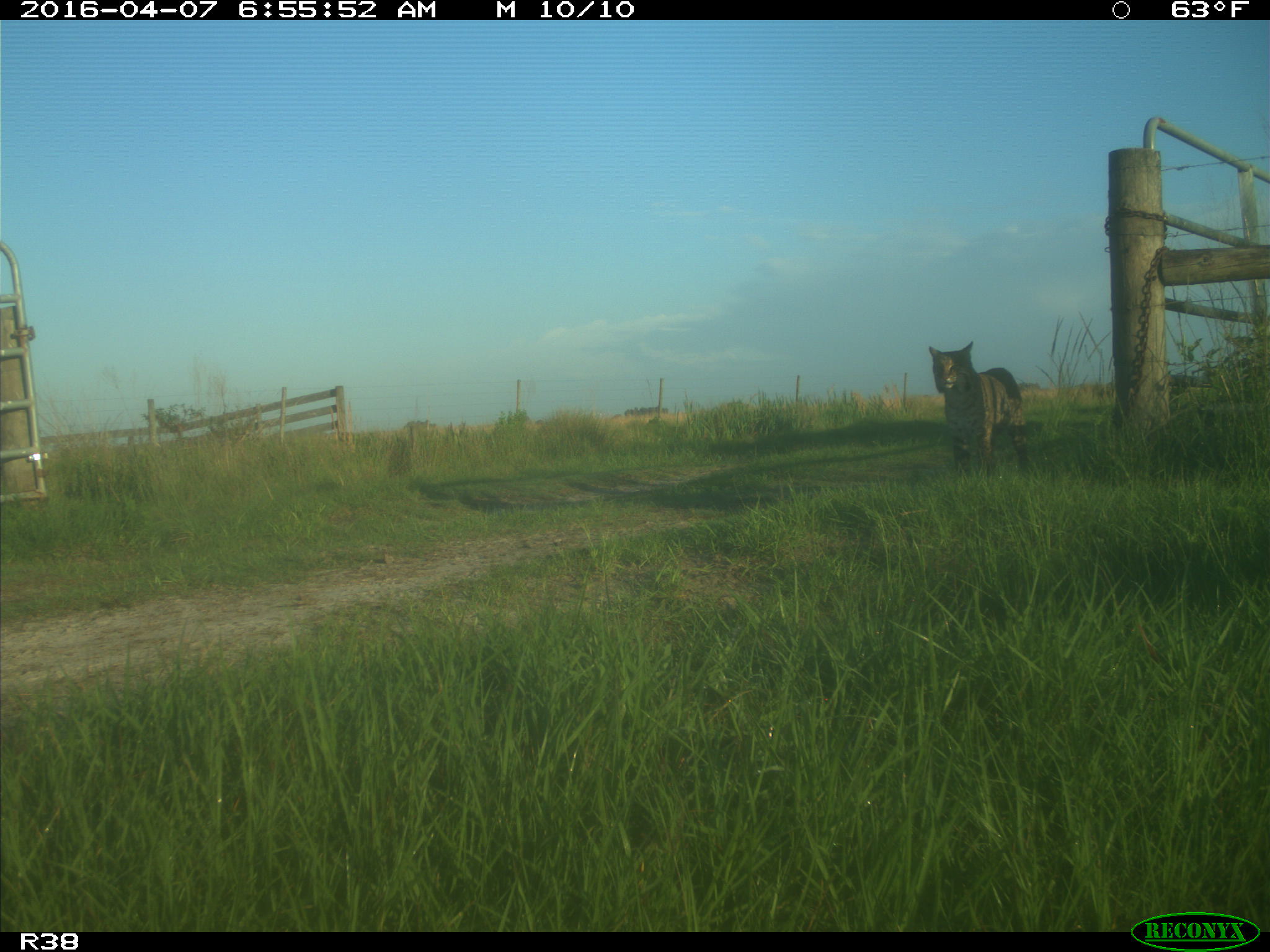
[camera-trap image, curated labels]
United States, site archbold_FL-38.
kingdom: Animalia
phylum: Chordata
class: Mammalia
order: Carnivora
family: Felidae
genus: Lynx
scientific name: Lynx rufus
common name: bobcat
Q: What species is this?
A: Lynx rufus (bobcat).